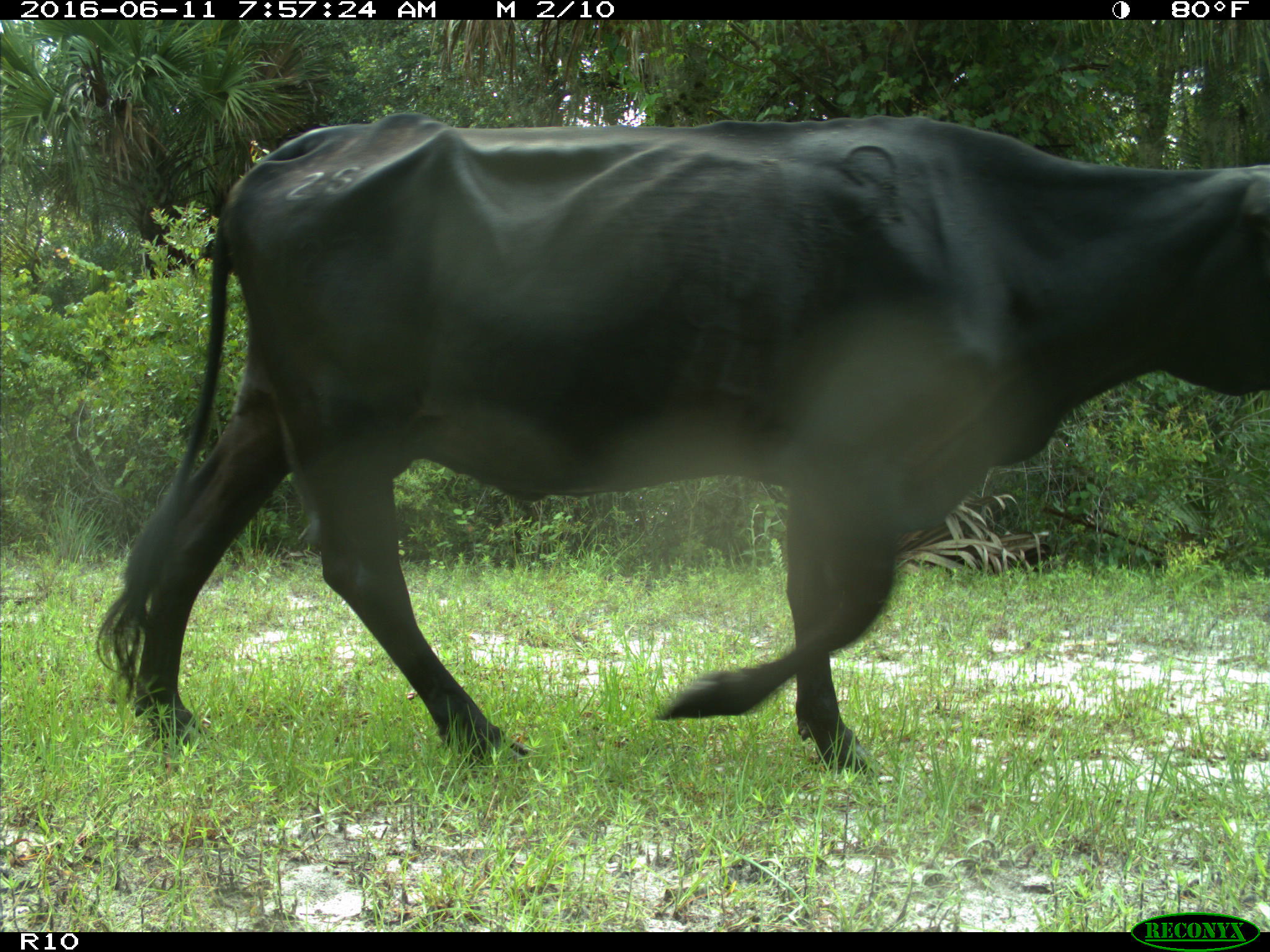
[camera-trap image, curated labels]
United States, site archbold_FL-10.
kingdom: Animalia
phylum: Chordata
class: Mammalia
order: Artiodactyla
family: Bovidae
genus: Bos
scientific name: Bos taurus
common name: domestic cow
Bos taurus (domestic cow).